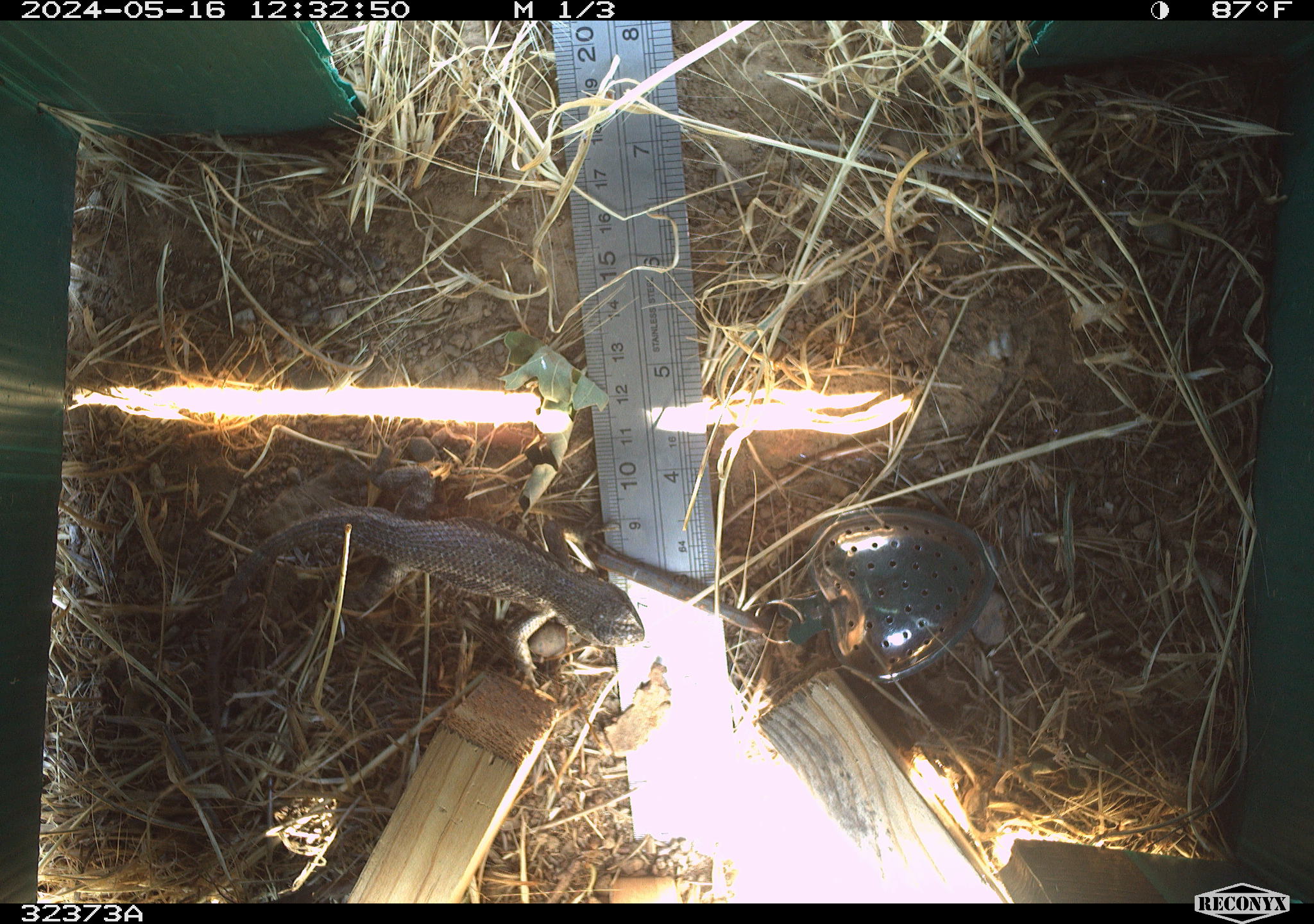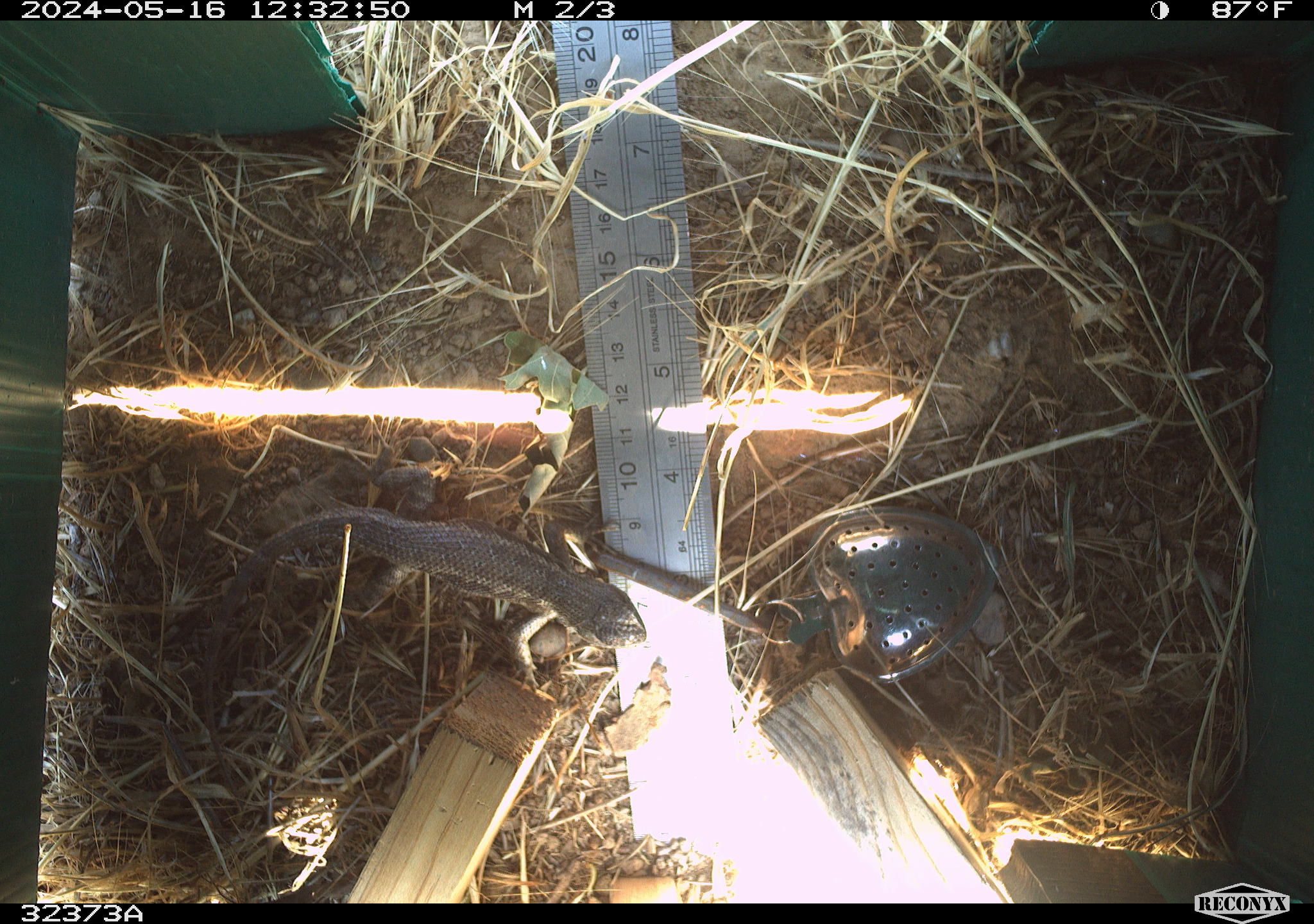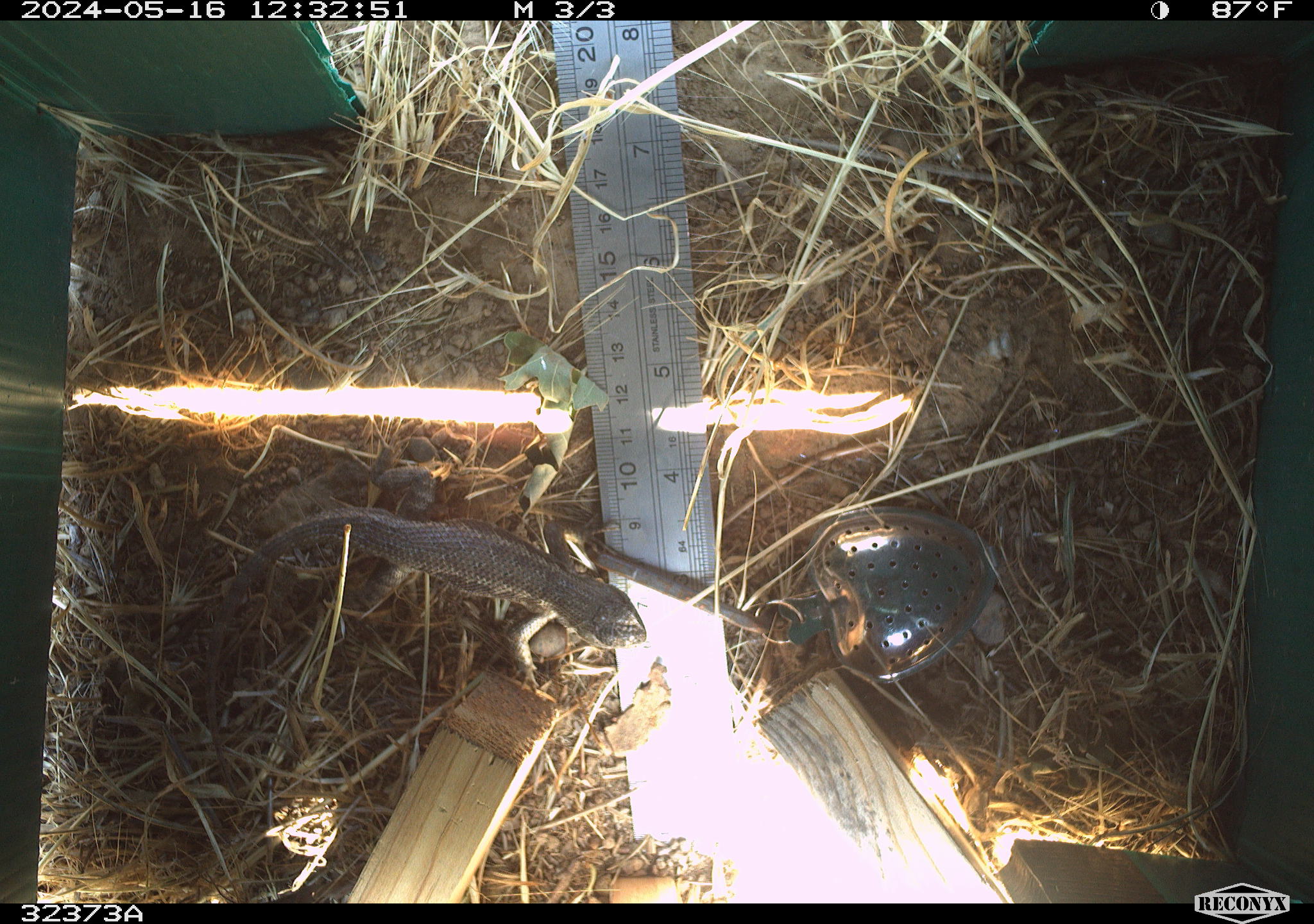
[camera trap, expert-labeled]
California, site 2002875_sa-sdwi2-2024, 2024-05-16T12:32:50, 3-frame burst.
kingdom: Animalia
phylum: Chordata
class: Reptilia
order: Squamata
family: Phrynosomatidae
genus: Sceloporus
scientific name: Sceloporus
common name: spiny lizards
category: sceloporus species